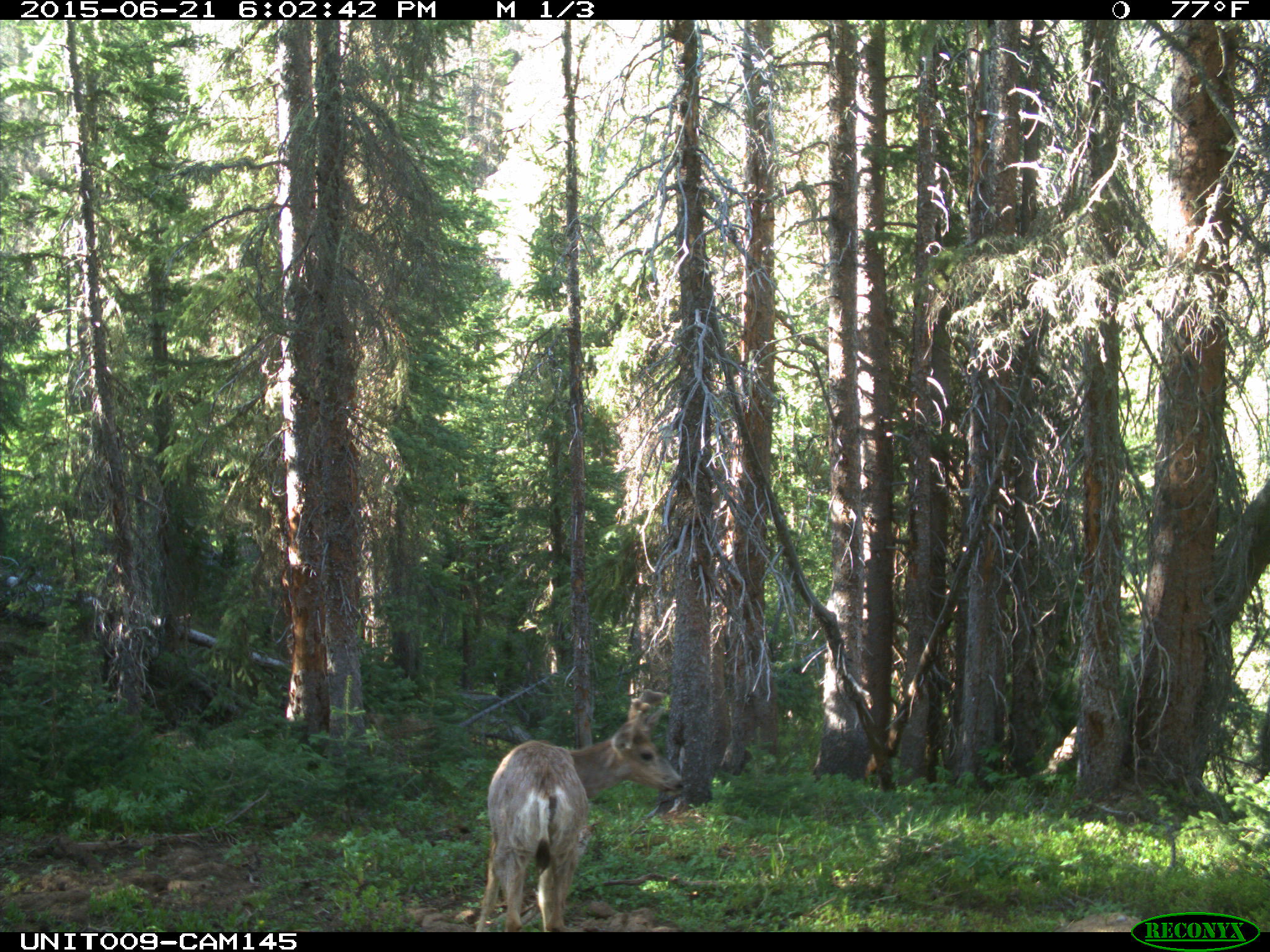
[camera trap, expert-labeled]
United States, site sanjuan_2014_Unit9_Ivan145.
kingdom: Animalia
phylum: Chordata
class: Mammalia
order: Artiodactyla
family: Cervidae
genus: Odocoileus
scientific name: Odocoileus hemionus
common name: mule deer